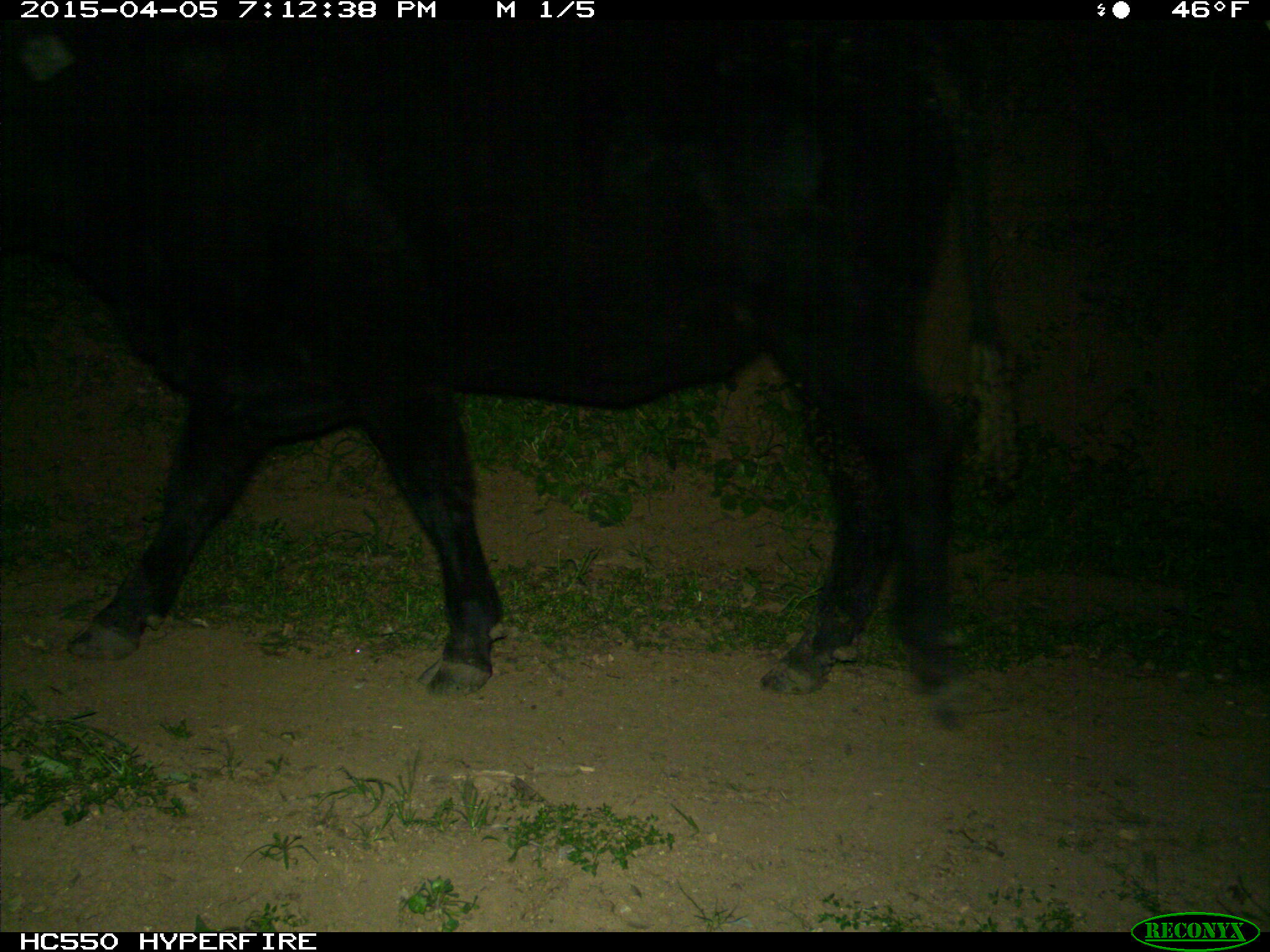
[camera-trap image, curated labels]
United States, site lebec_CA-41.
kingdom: Animalia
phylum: Chordata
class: Mammalia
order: Artiodactyla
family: Bovidae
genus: Bos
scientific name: Bos taurus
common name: domestic cow